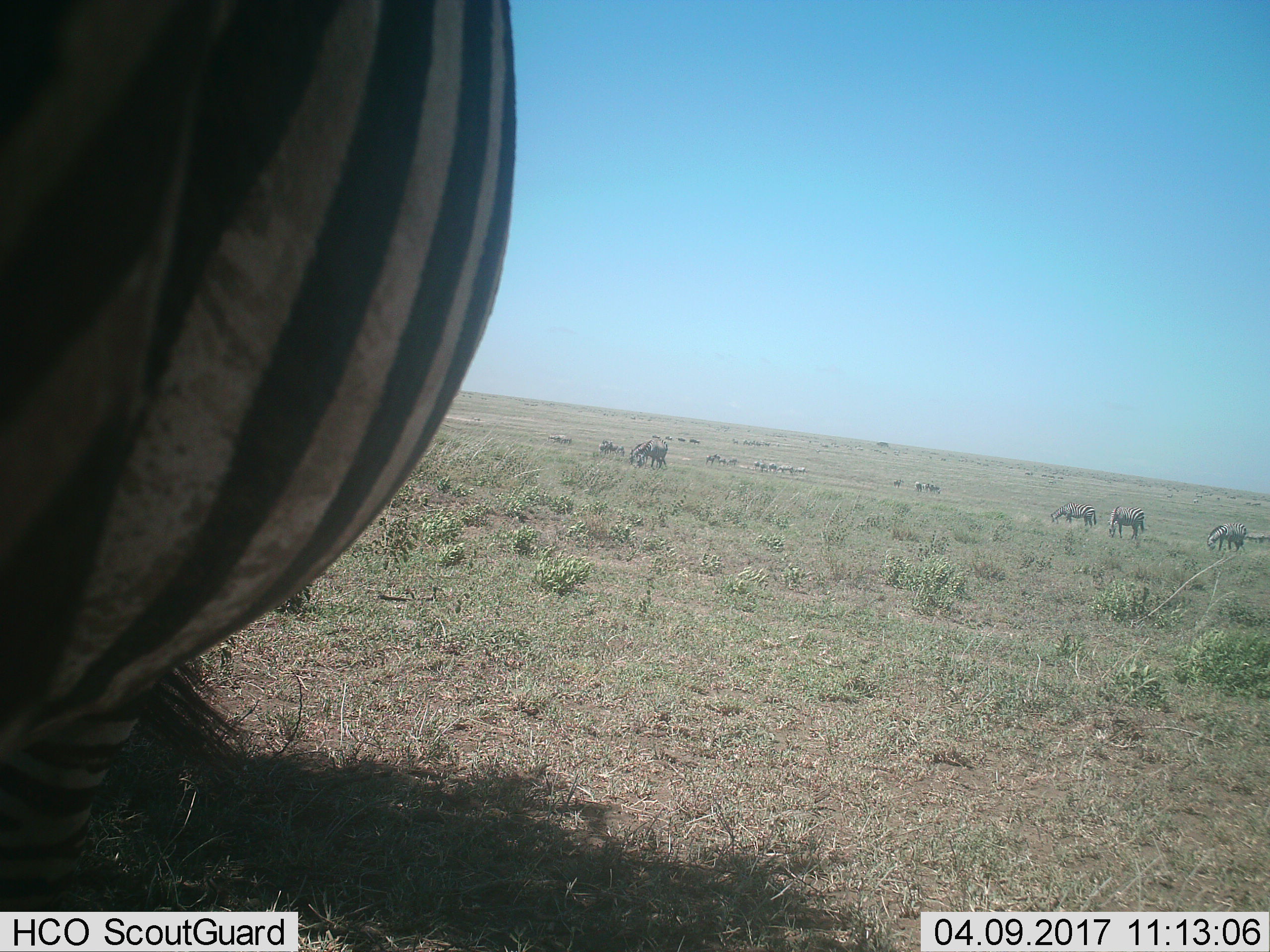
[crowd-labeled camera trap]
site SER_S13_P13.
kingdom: Animalia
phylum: Chordata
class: Mammalia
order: Perissodactyla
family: Equidae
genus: Equus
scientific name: Equus quagga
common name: plains zebra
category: zebraplains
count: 11-50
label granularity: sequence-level